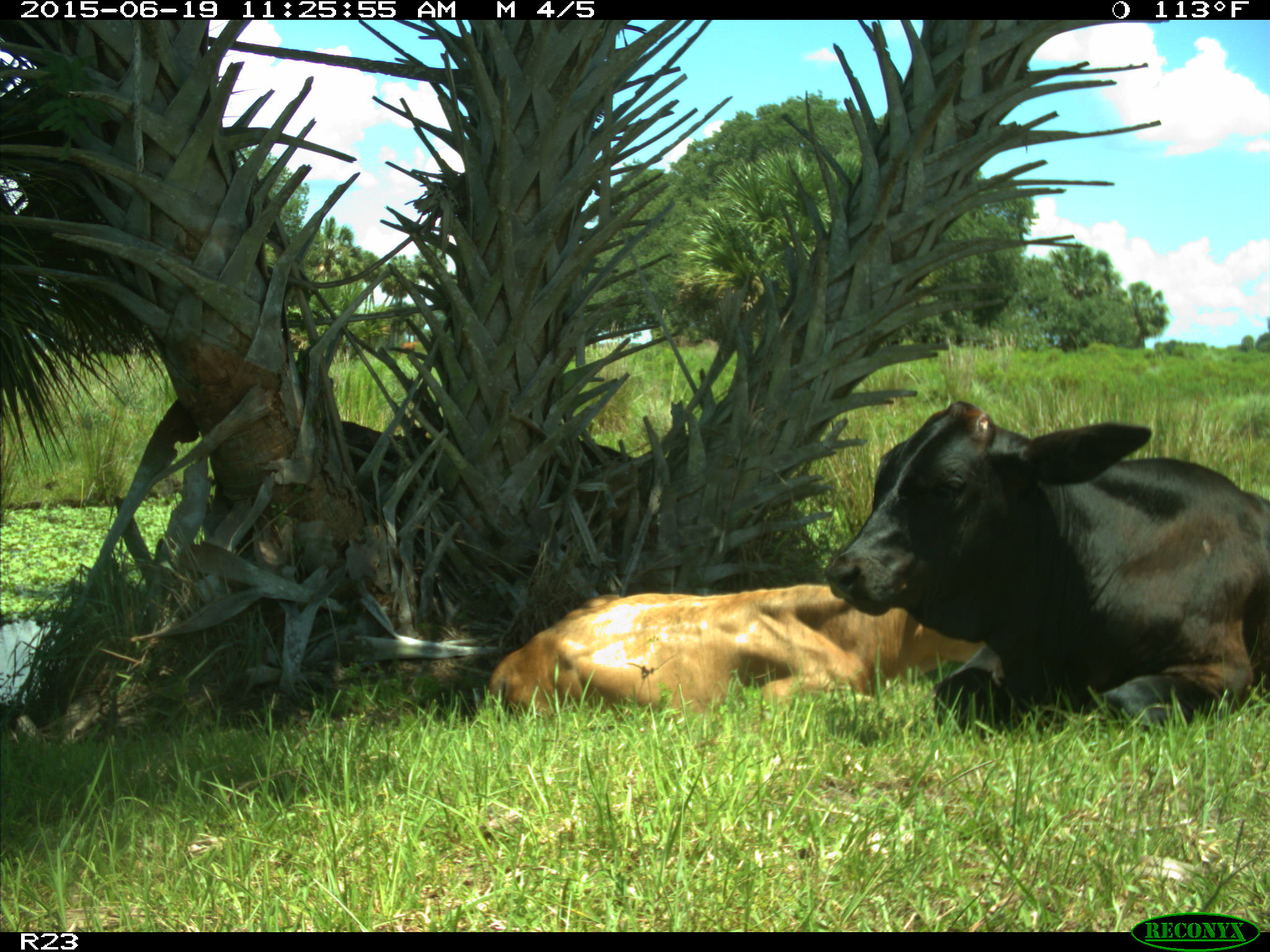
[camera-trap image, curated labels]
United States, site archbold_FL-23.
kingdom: Animalia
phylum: Chordata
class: Mammalia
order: Artiodactyla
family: Bovidae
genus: Bos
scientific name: Bos taurus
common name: domestic cow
Bos taurus (domestic cow).